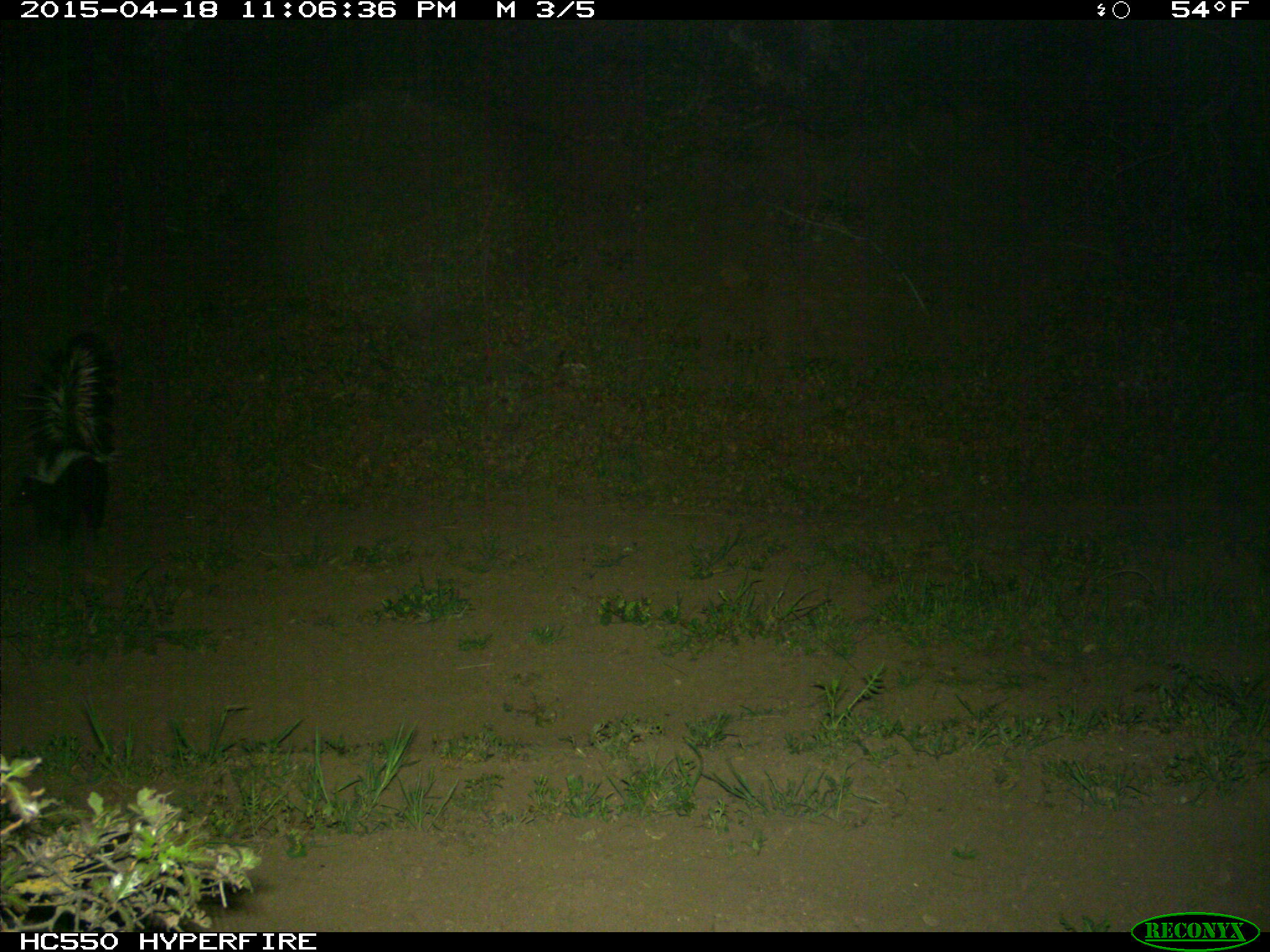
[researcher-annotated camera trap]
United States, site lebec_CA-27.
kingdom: Animalia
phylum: Chordata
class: Mammalia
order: Carnivora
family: Mephitidae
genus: Mephitis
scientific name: Mephitis mephitis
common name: striped skunk